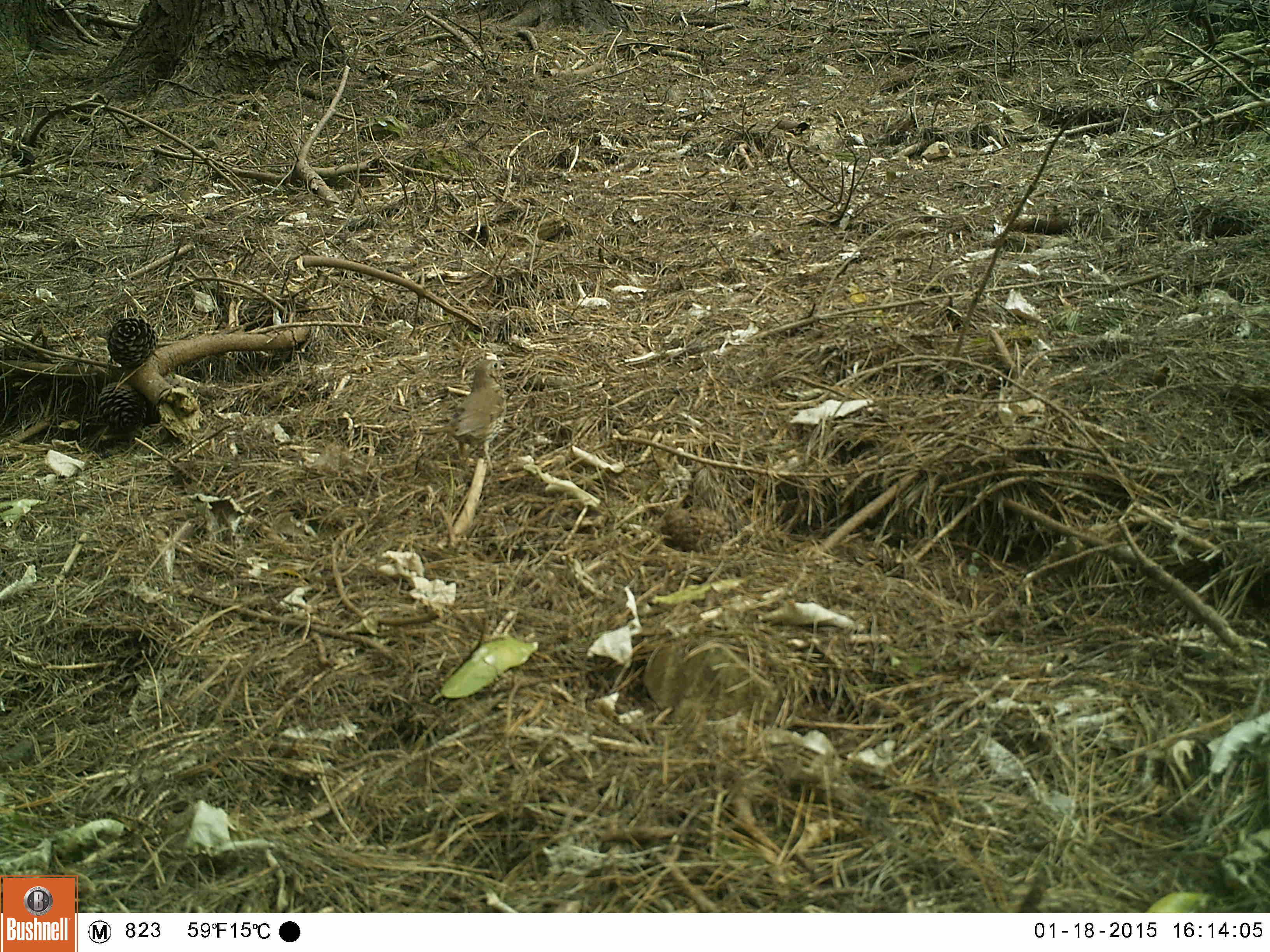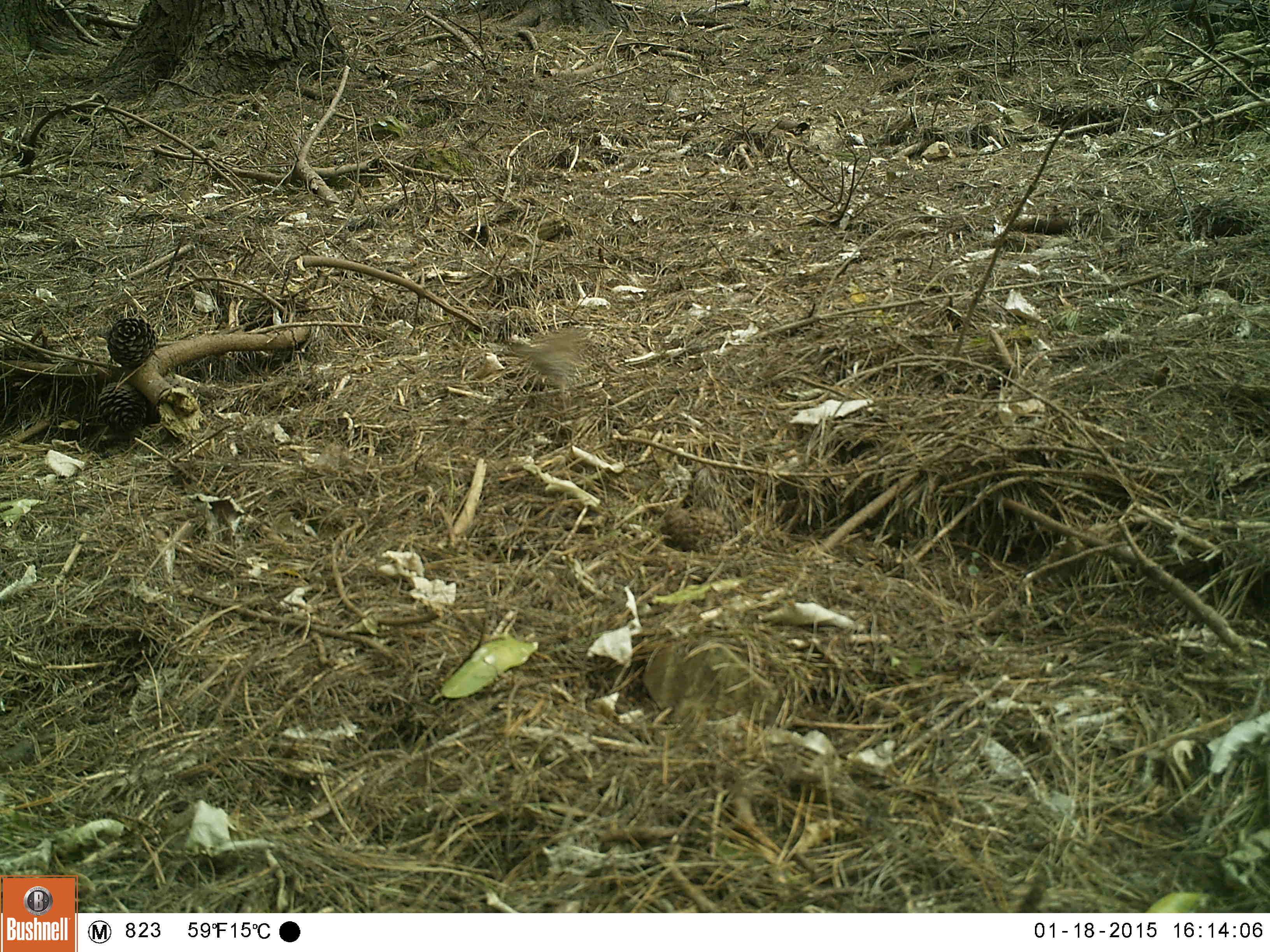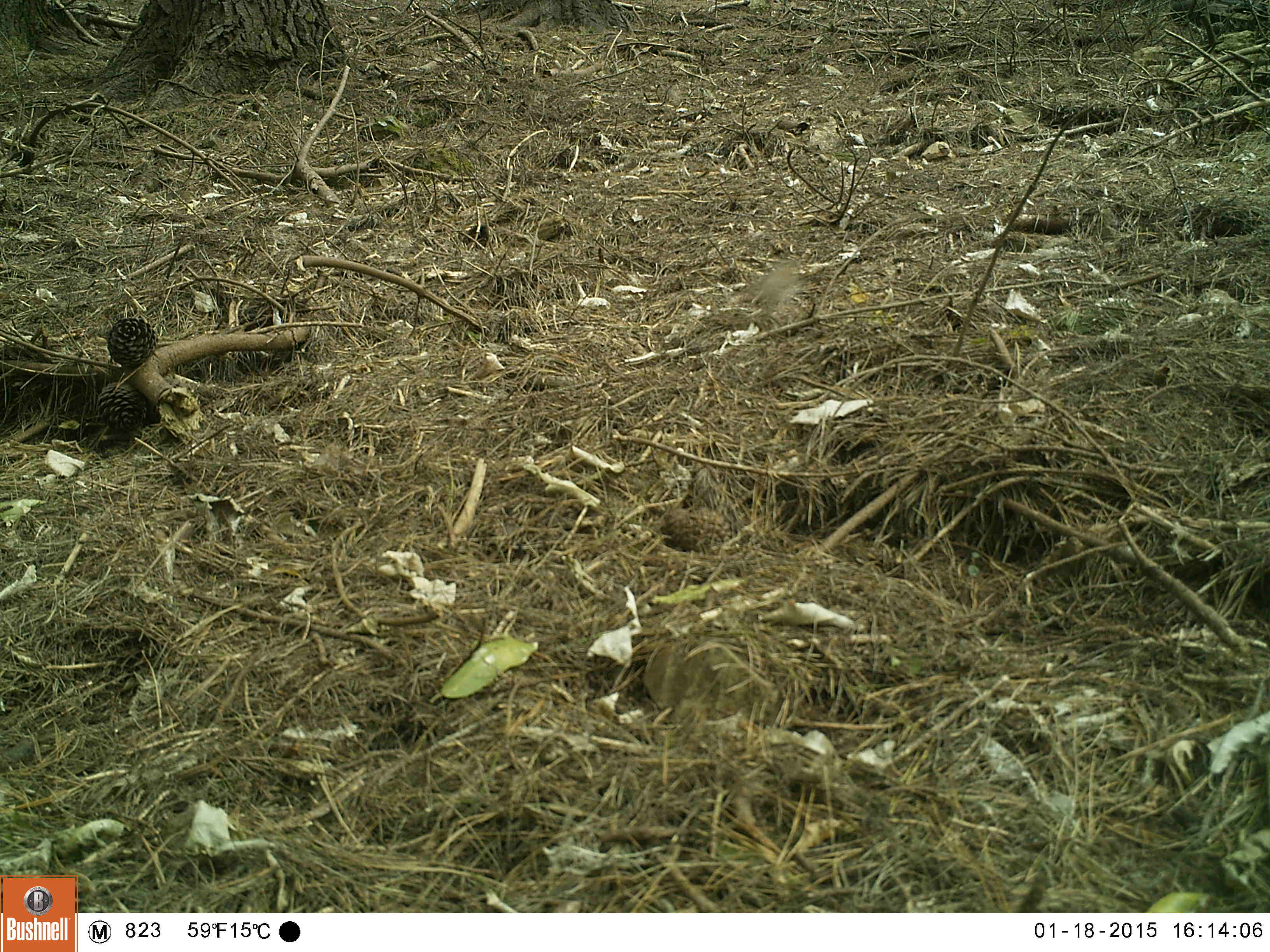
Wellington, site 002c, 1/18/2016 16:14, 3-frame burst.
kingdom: Animalia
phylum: Chordata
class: Aves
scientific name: Aves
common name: bird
Bird (Aves).